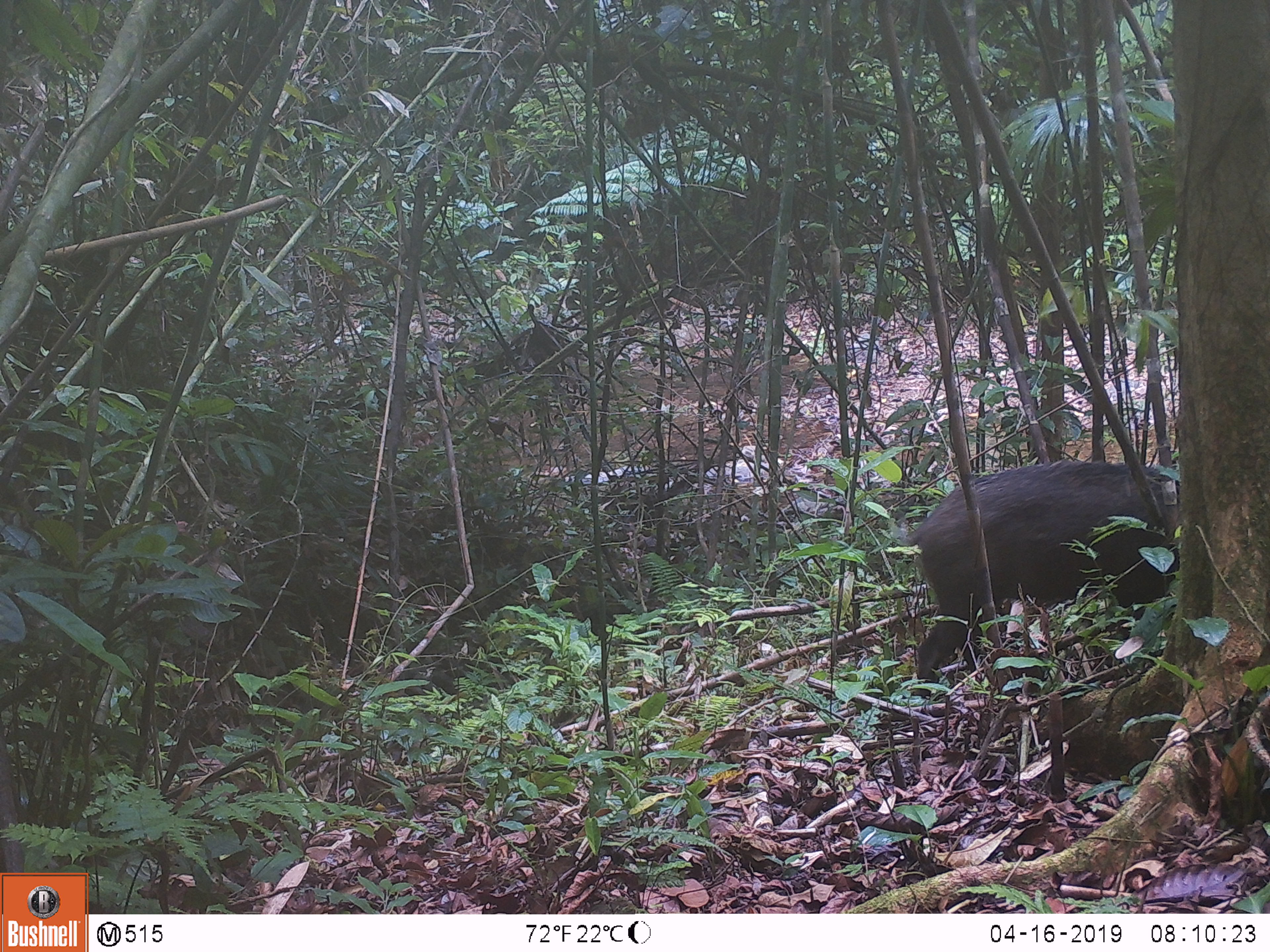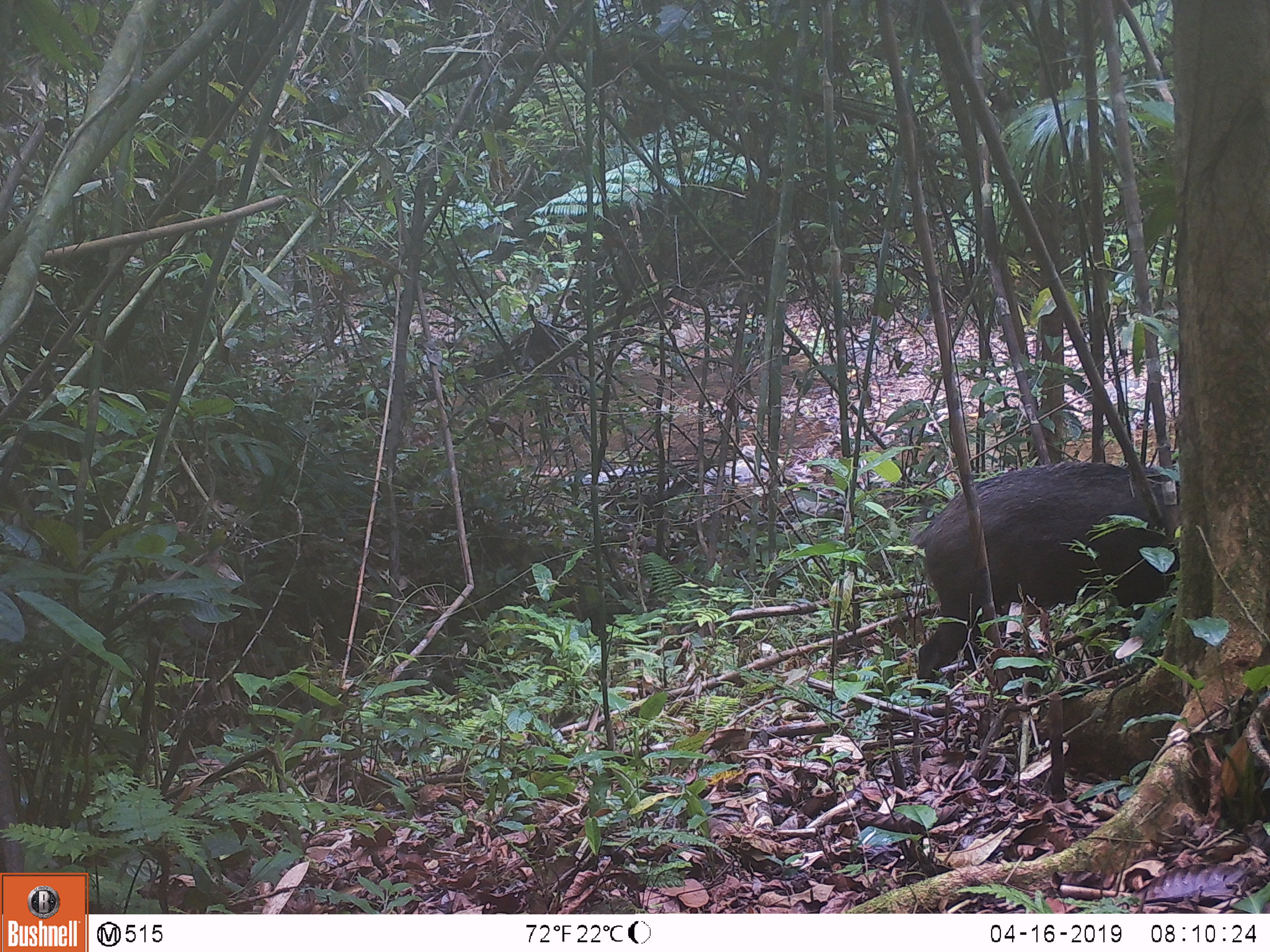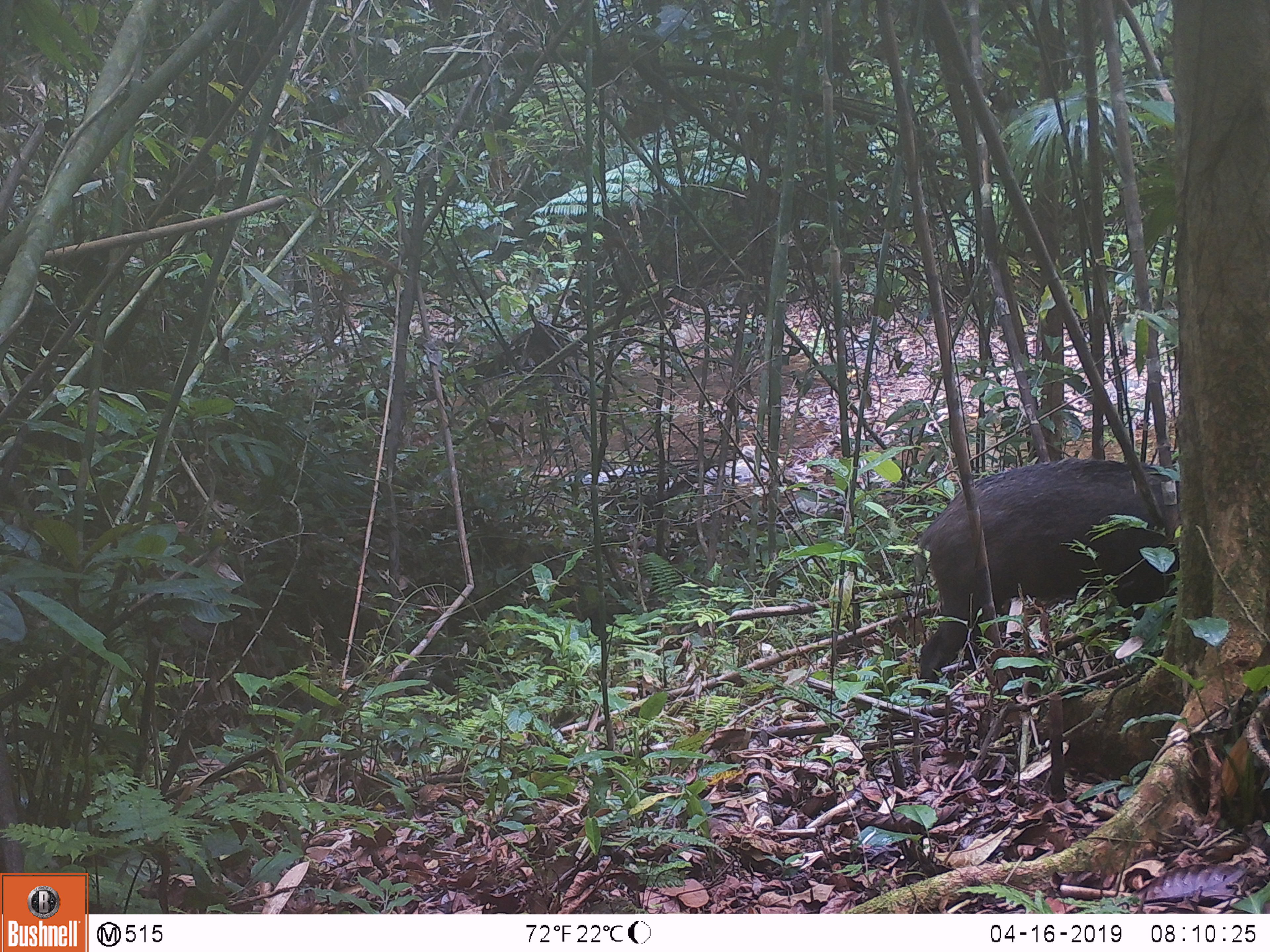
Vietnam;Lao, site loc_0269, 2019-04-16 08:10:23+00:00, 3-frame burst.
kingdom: Animalia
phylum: Chordata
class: Mammalia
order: Artiodactyla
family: Suidae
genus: Sus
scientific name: Sus scrofa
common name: eurasian wild pig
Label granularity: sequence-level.